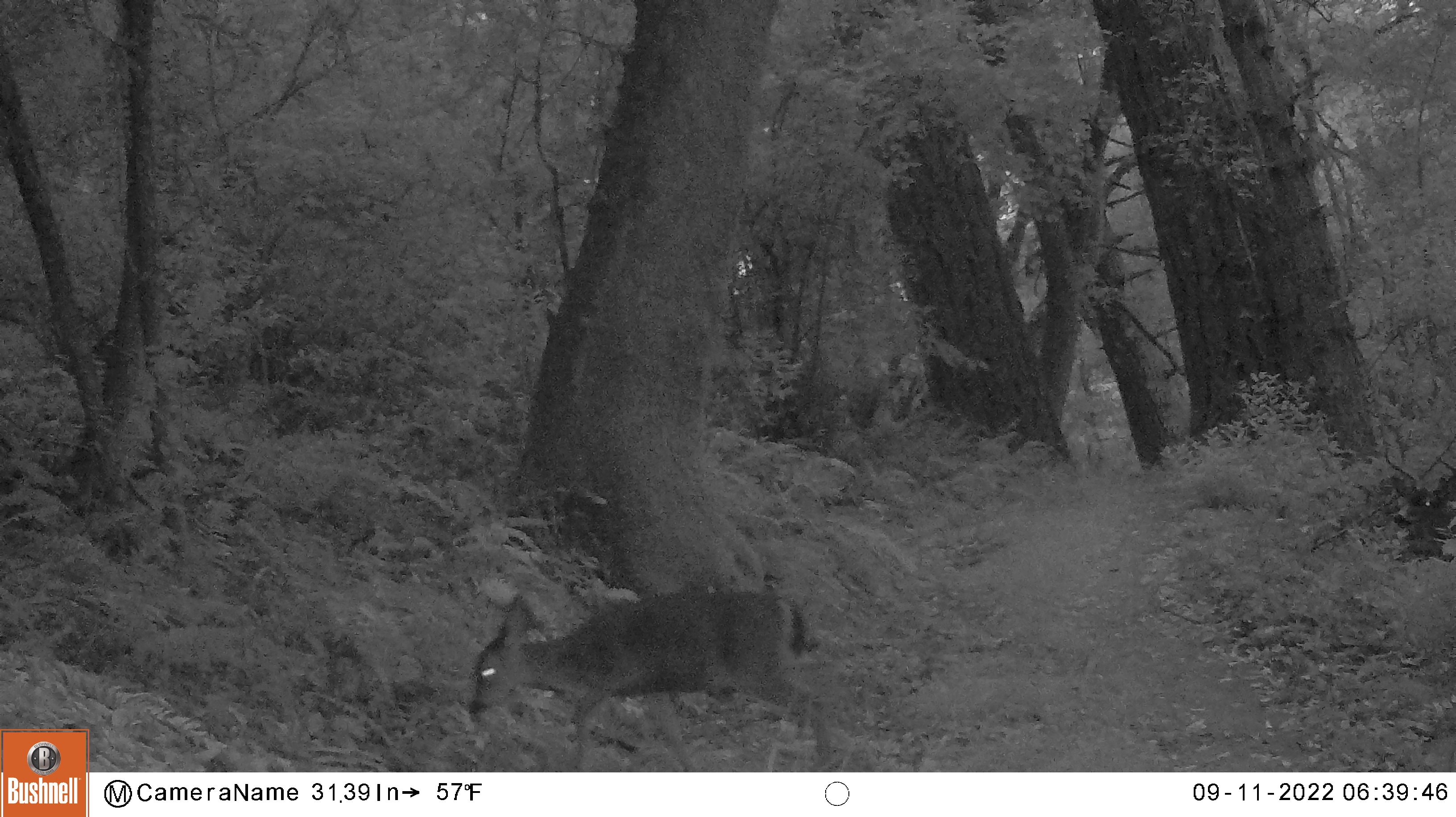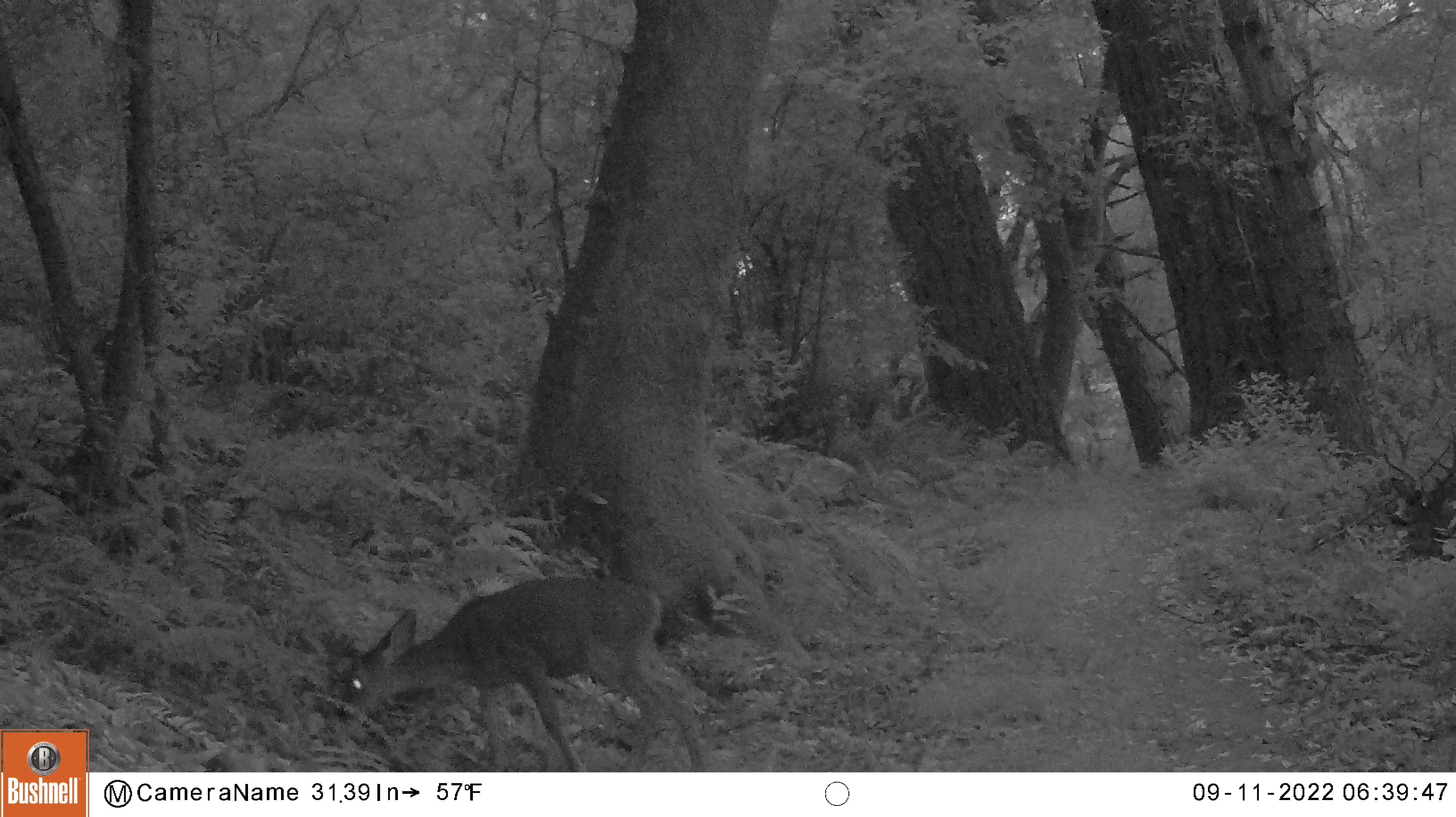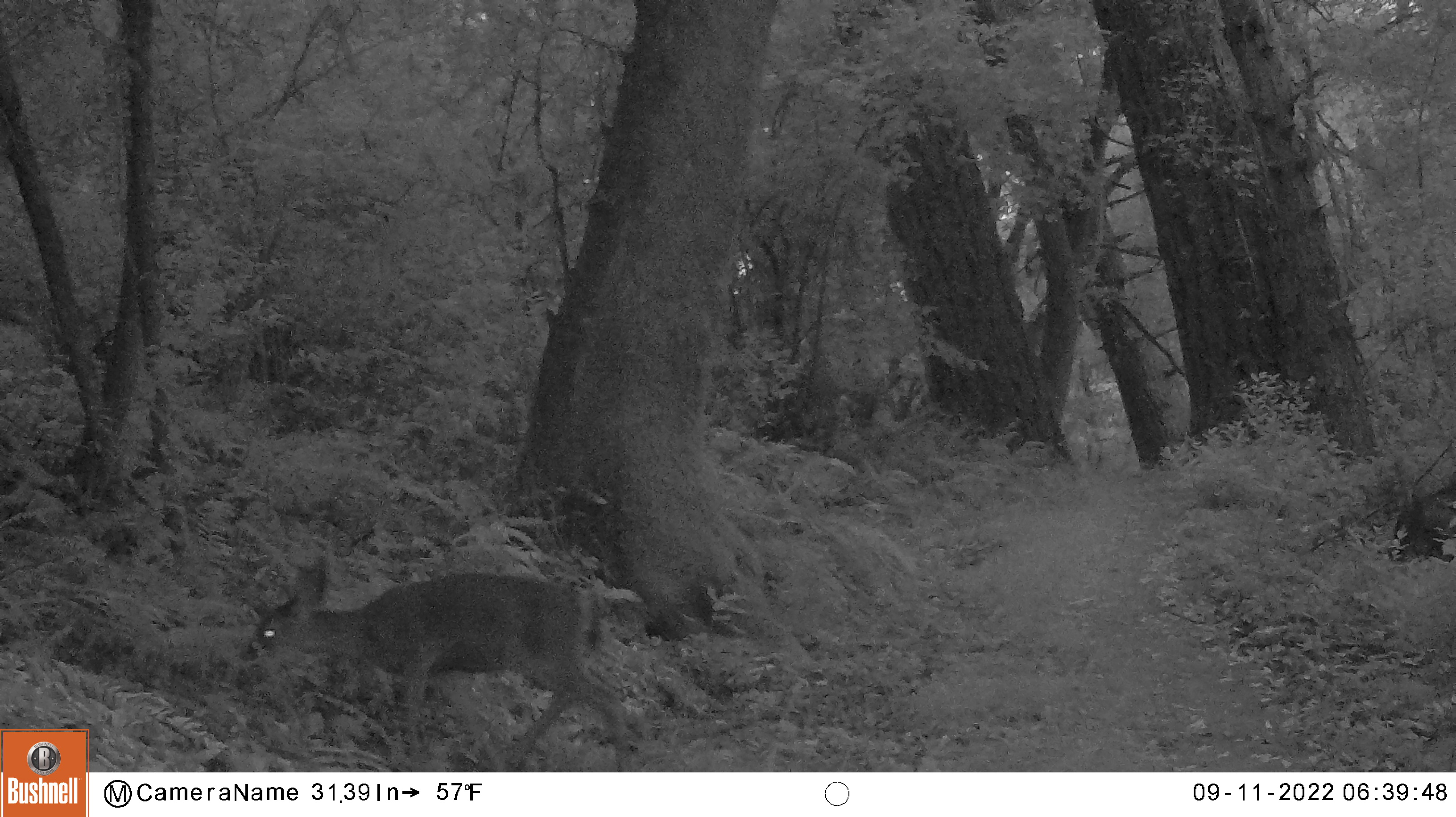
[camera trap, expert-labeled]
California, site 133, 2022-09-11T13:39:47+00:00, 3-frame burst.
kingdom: Animalia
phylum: Chordata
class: Mammalia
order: Artiodactyla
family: Cervidae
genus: Odocoileus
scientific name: Odocoileus hemionus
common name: mule deer